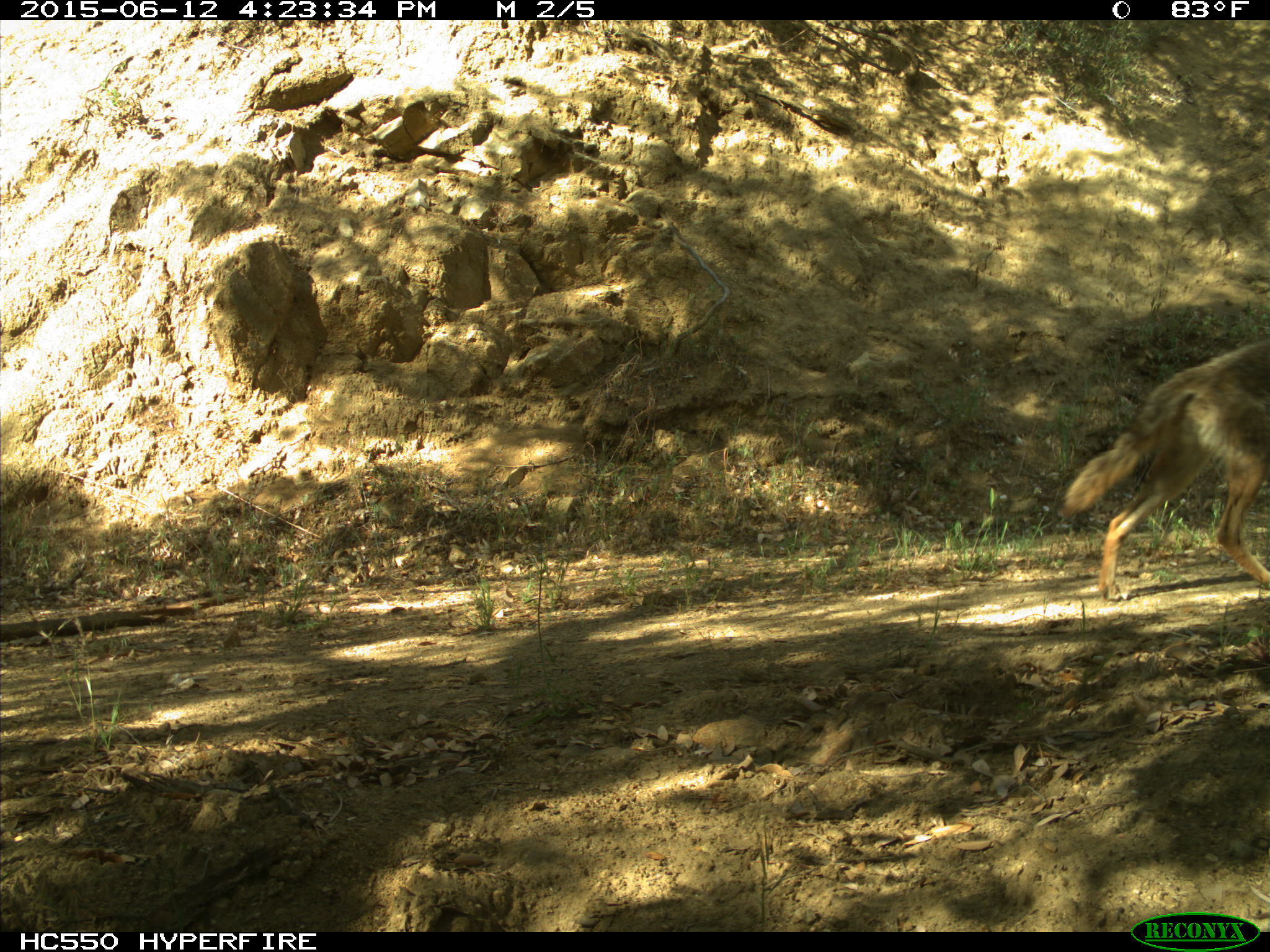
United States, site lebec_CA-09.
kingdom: Animalia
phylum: Chordata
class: Mammalia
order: Carnivora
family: Canidae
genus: Canis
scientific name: Canis latrans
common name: coyote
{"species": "Canis latrans (coyote)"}